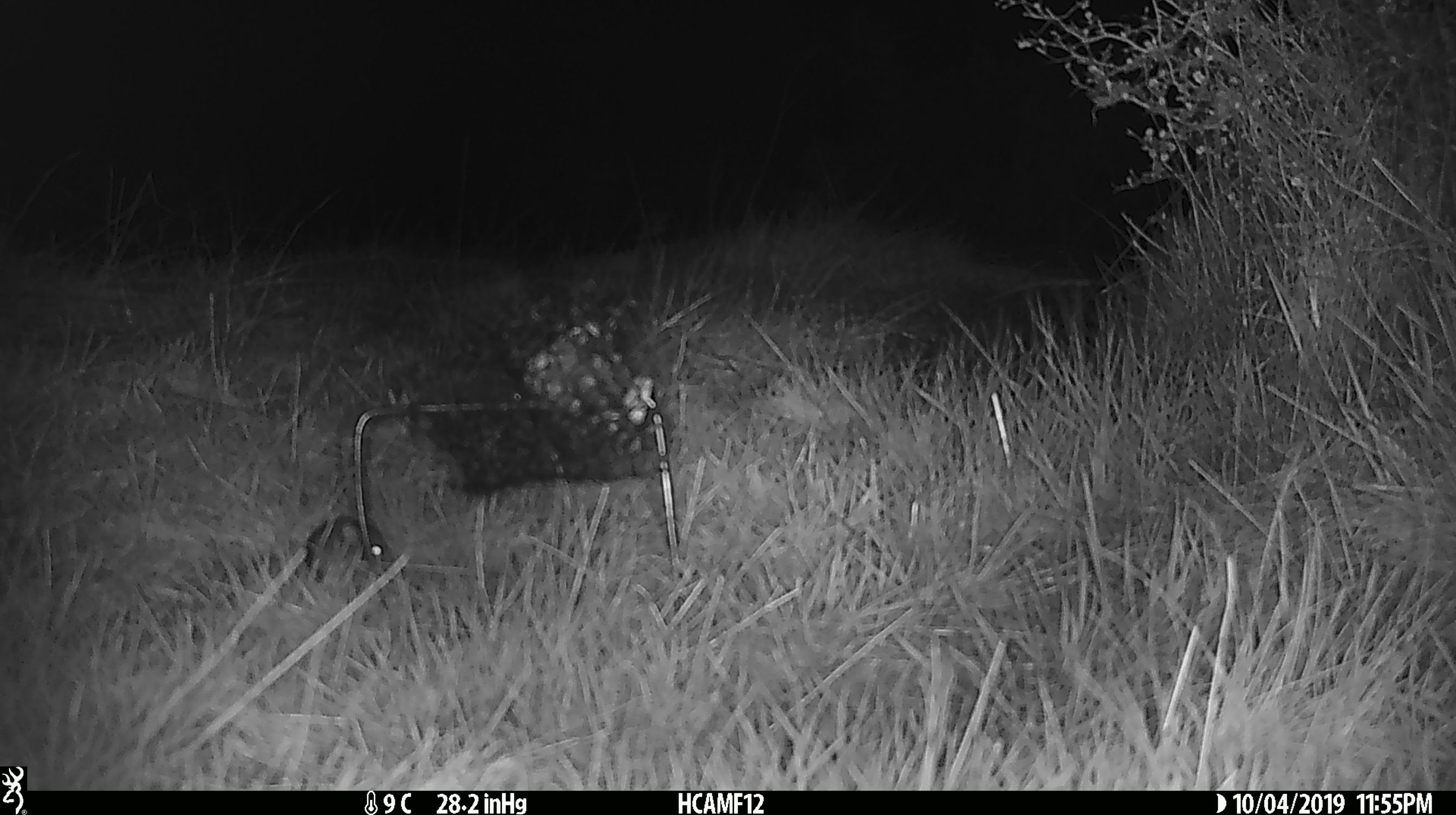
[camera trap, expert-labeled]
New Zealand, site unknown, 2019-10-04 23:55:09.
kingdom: Animalia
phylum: Chordata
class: Mammalia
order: Rodentia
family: Muridae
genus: Mus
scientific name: Mus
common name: mouse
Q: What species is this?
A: Mouse (Mus).